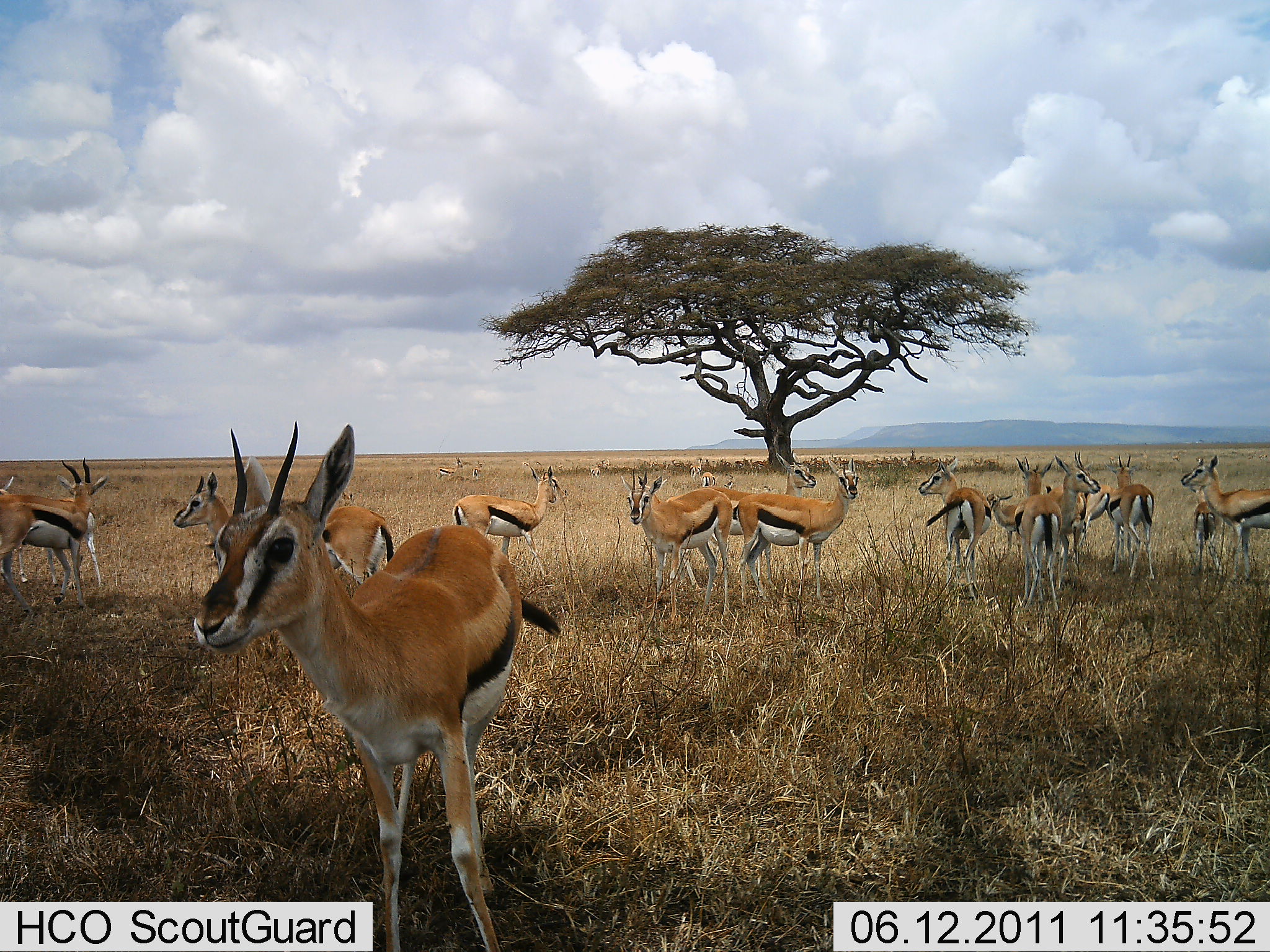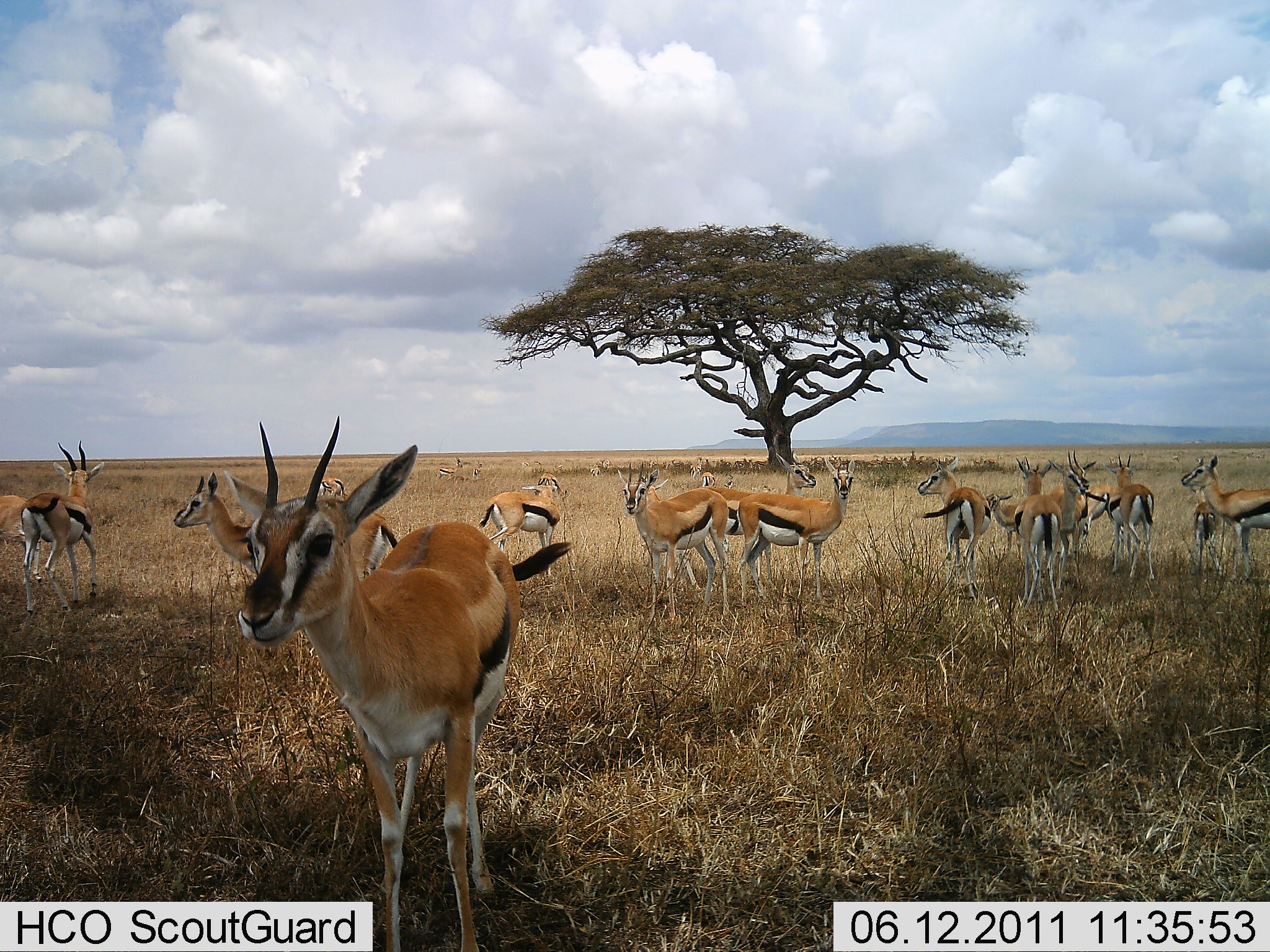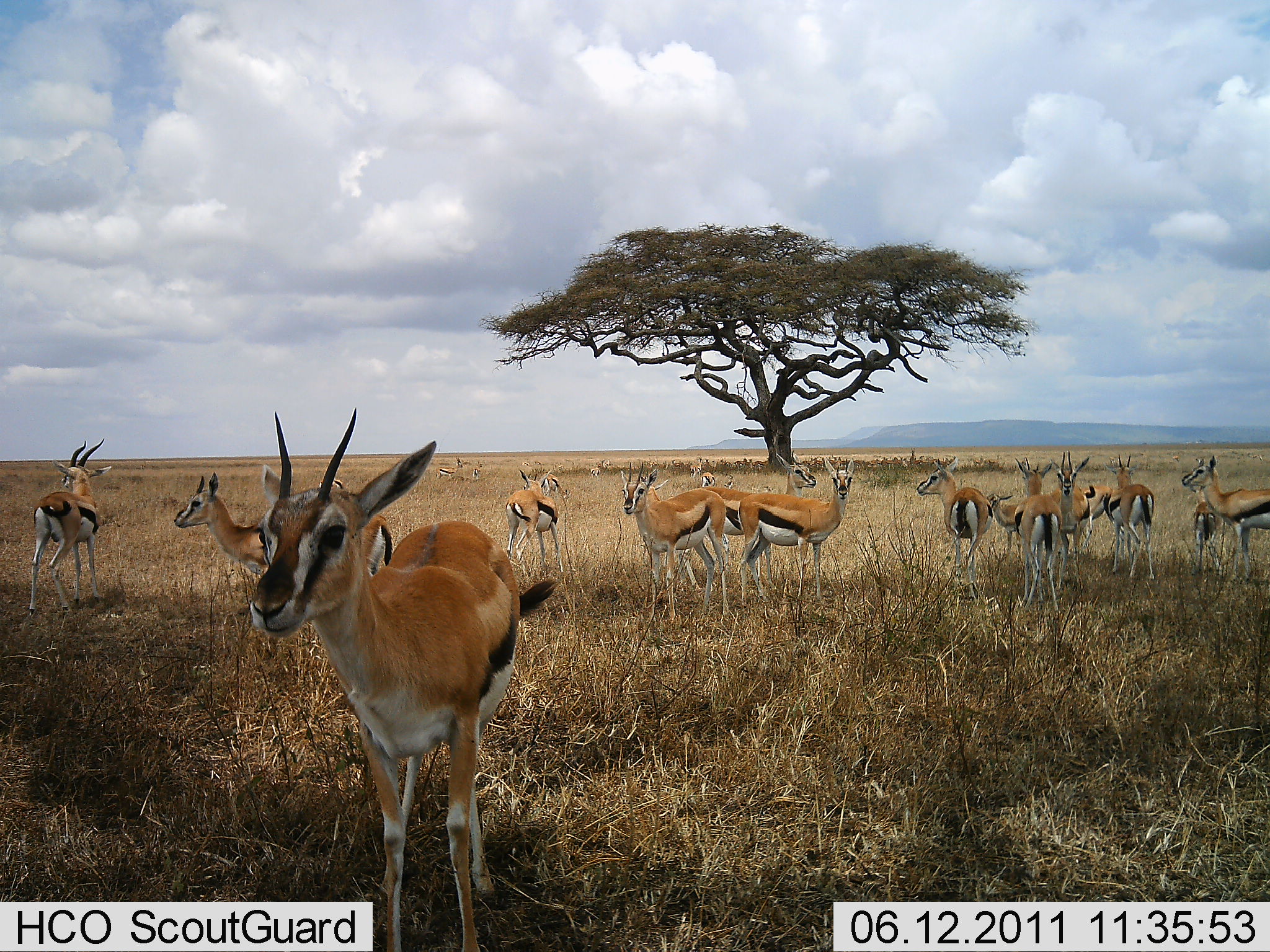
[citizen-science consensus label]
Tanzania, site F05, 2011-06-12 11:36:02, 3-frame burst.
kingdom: Animalia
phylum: Chordata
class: Mammalia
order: Artiodactyla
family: Bovidae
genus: Eudorcas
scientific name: Eudorcas thomsonii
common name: thomson's gazelle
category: gazellethomsons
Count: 11-50.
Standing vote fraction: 100%.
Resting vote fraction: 0%.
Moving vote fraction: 0%.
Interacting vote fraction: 18%.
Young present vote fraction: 0%.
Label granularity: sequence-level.